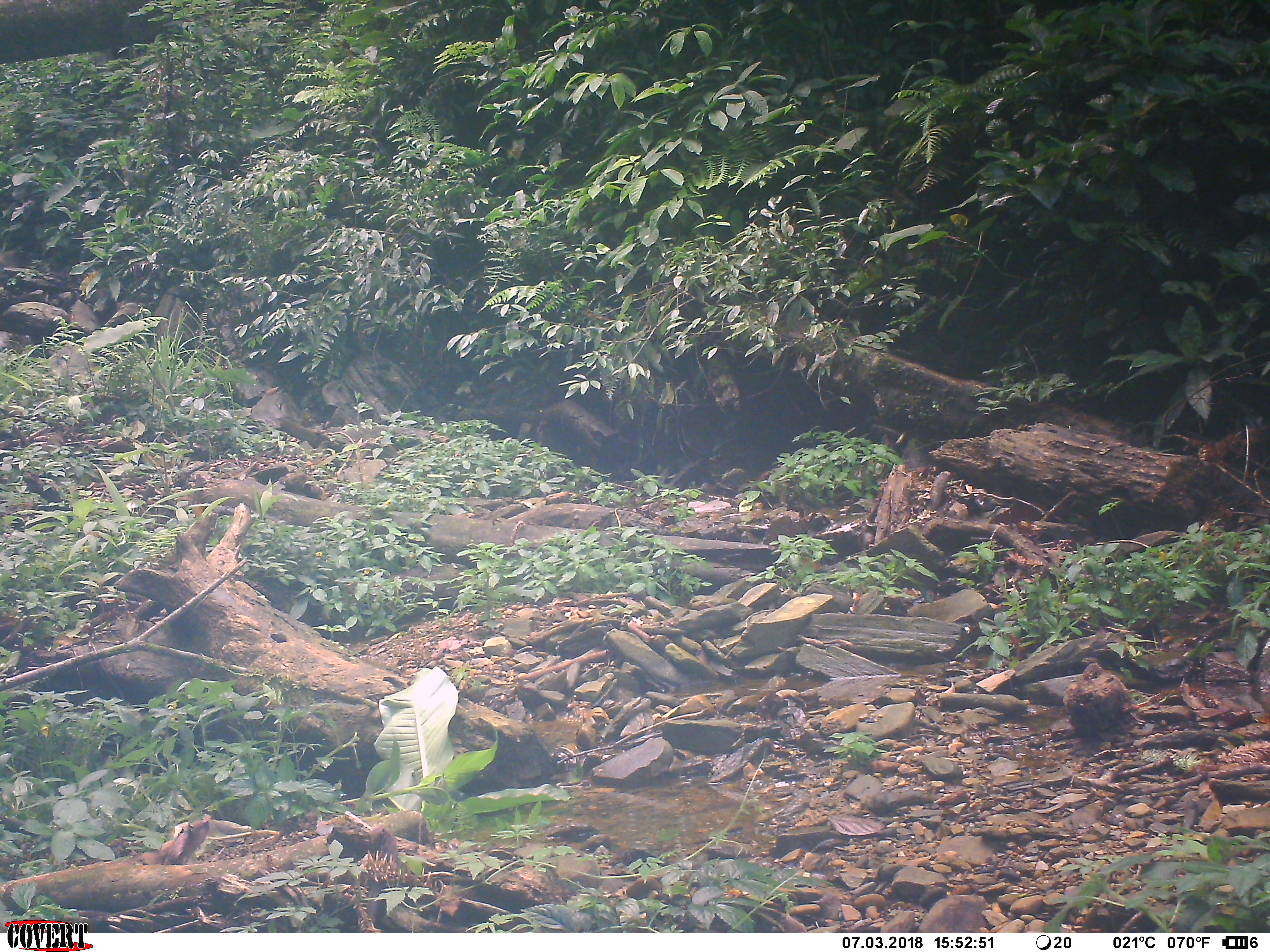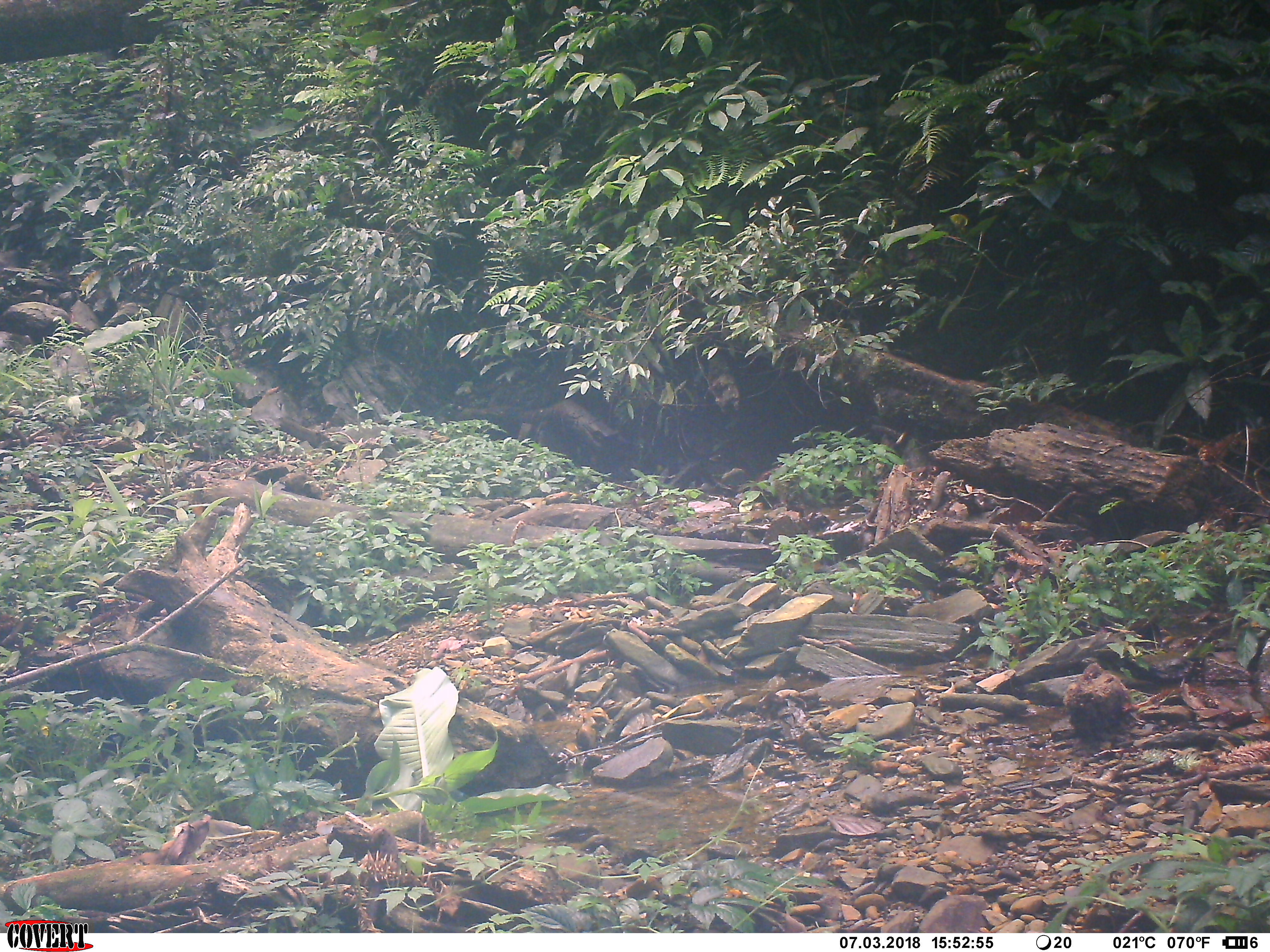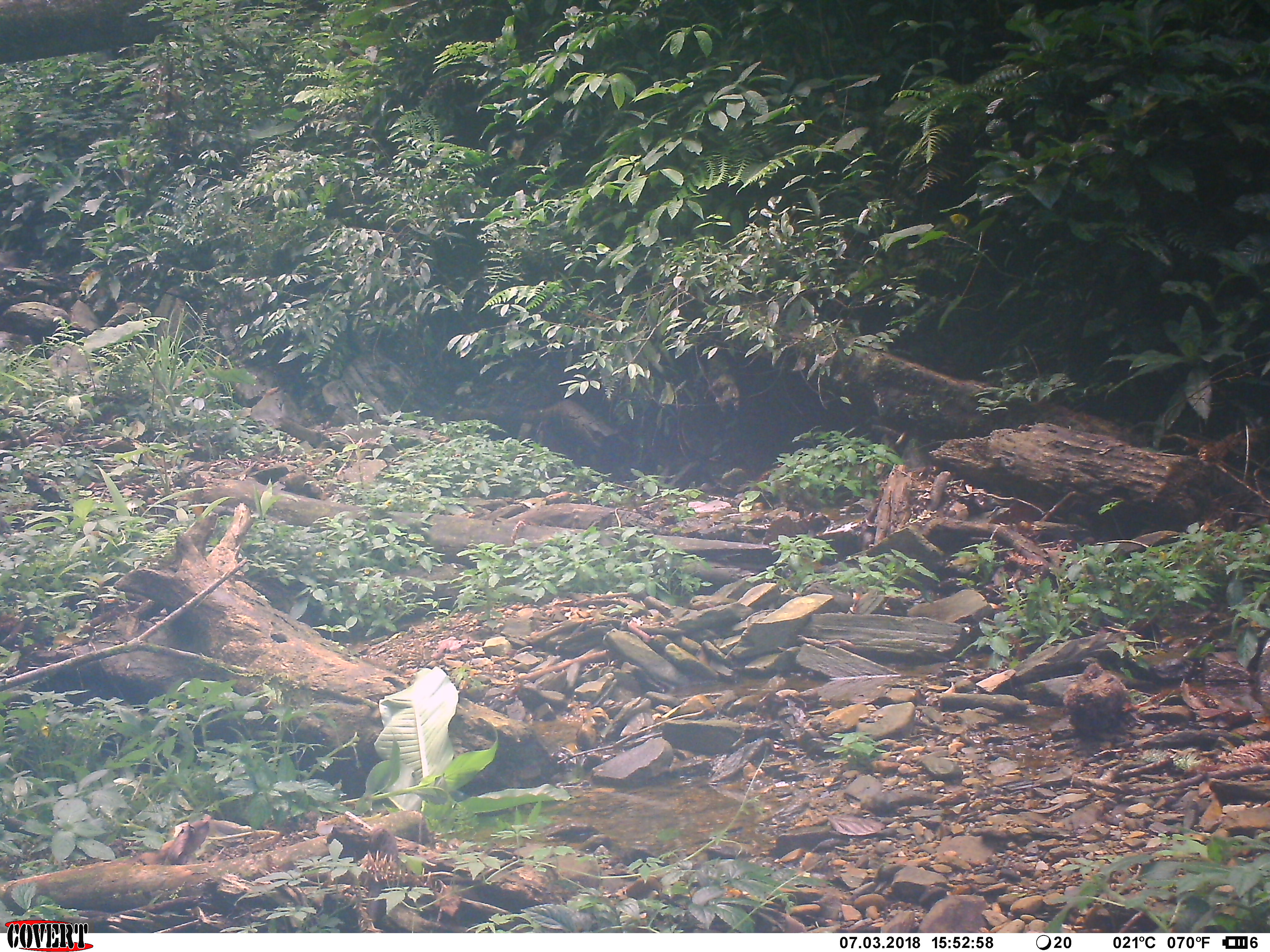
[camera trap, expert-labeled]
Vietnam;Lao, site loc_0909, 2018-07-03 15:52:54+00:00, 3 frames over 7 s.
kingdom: Animalia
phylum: Chordata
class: Mammalia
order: Artiodactyla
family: Suidae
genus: Sus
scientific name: Sus scrofa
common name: eurasian wild pig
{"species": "eurasian wild pig (Sus scrofa)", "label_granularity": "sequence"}